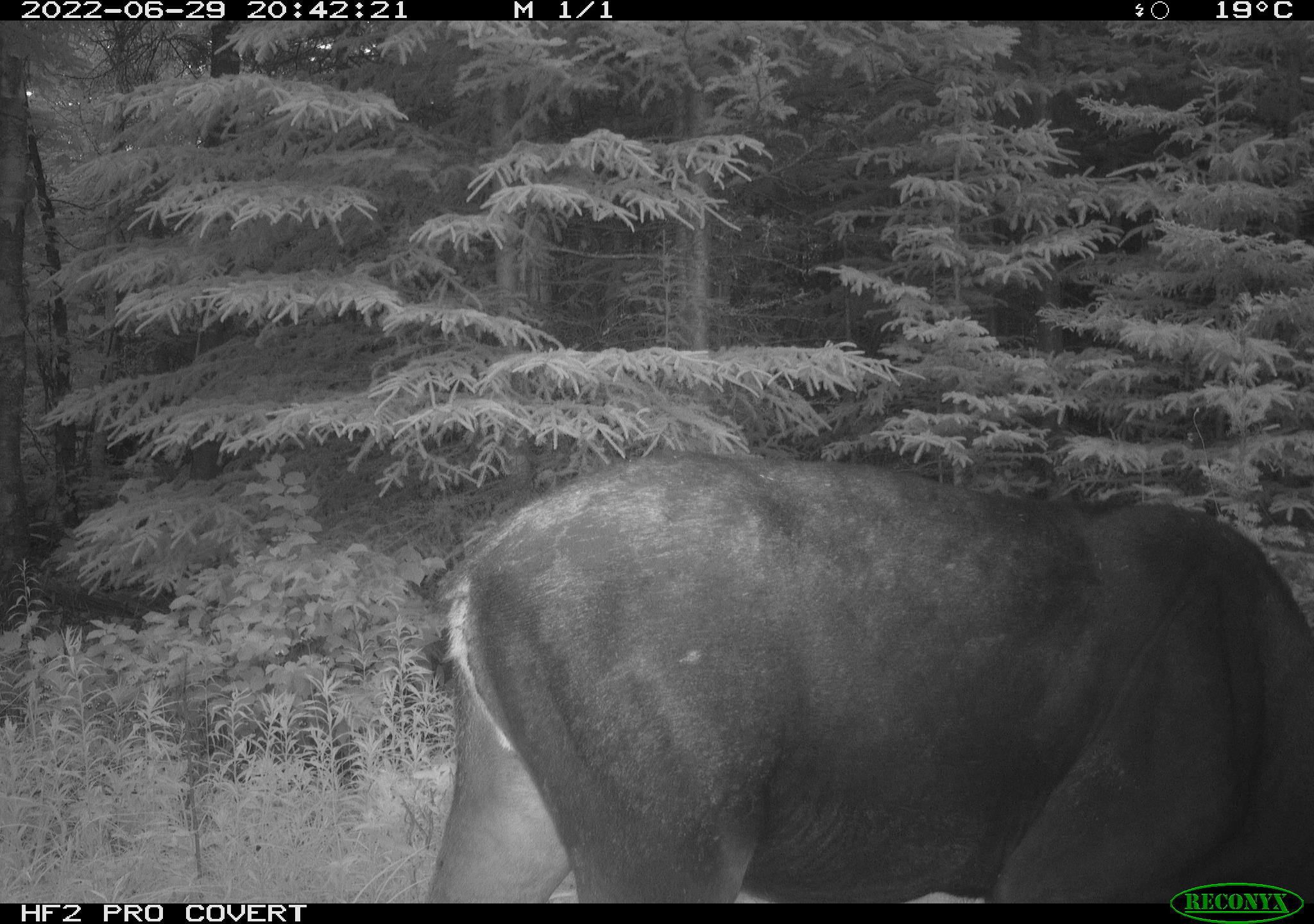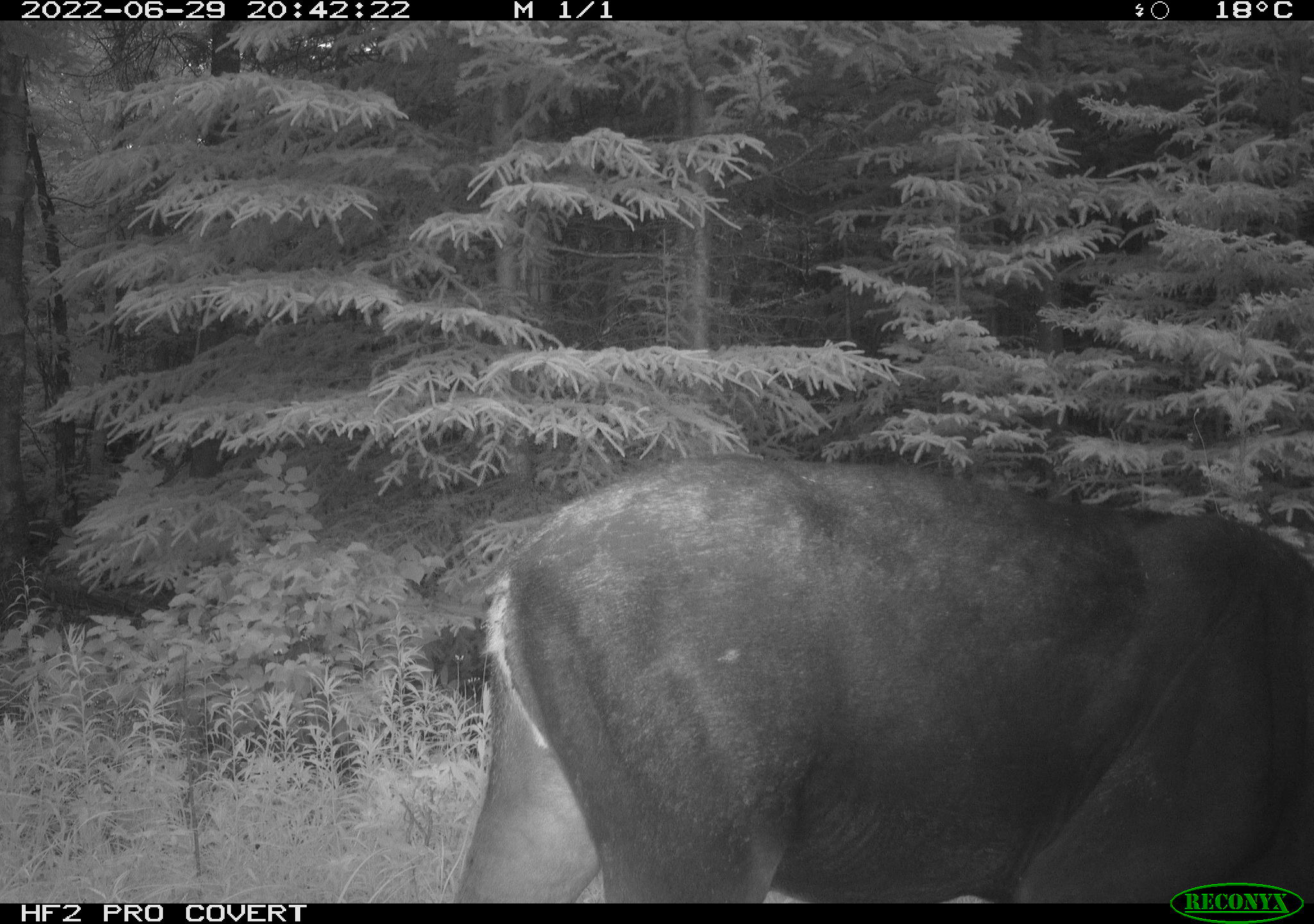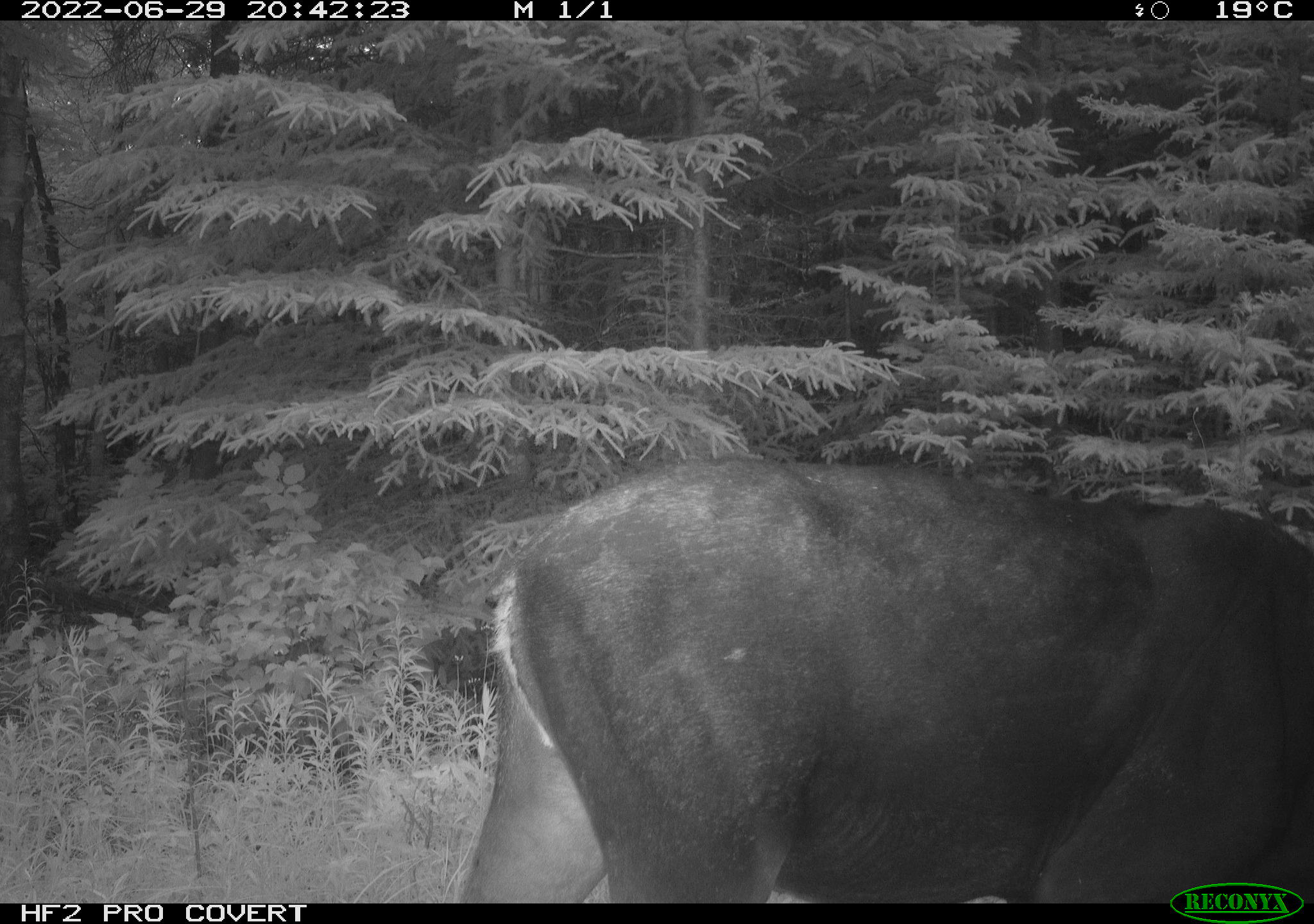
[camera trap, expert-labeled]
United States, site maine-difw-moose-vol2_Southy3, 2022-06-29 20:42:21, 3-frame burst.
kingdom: Animalia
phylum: Chordata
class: Mammalia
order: Artiodactyla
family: Cervidae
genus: Alces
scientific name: Alces alces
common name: moose